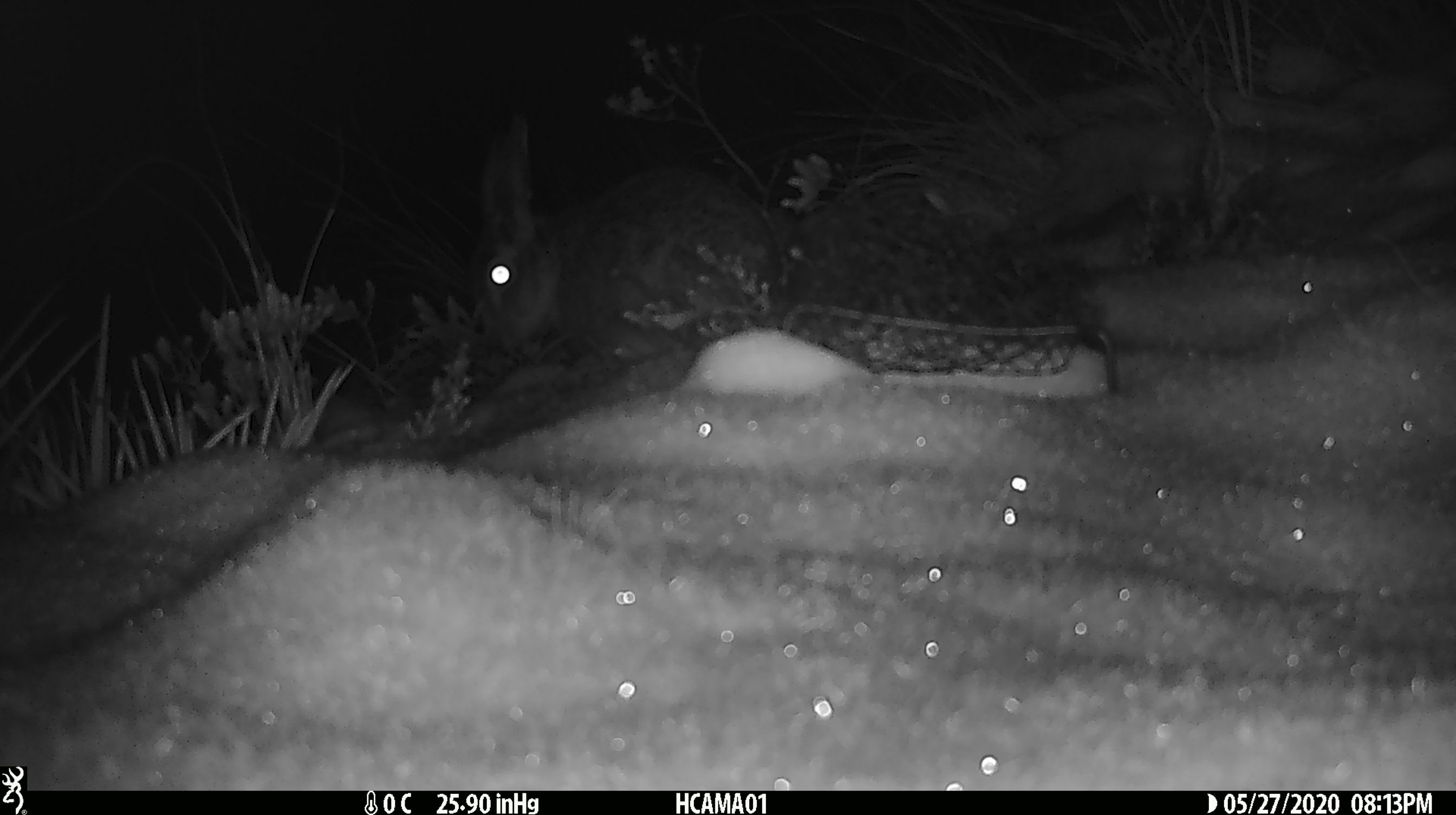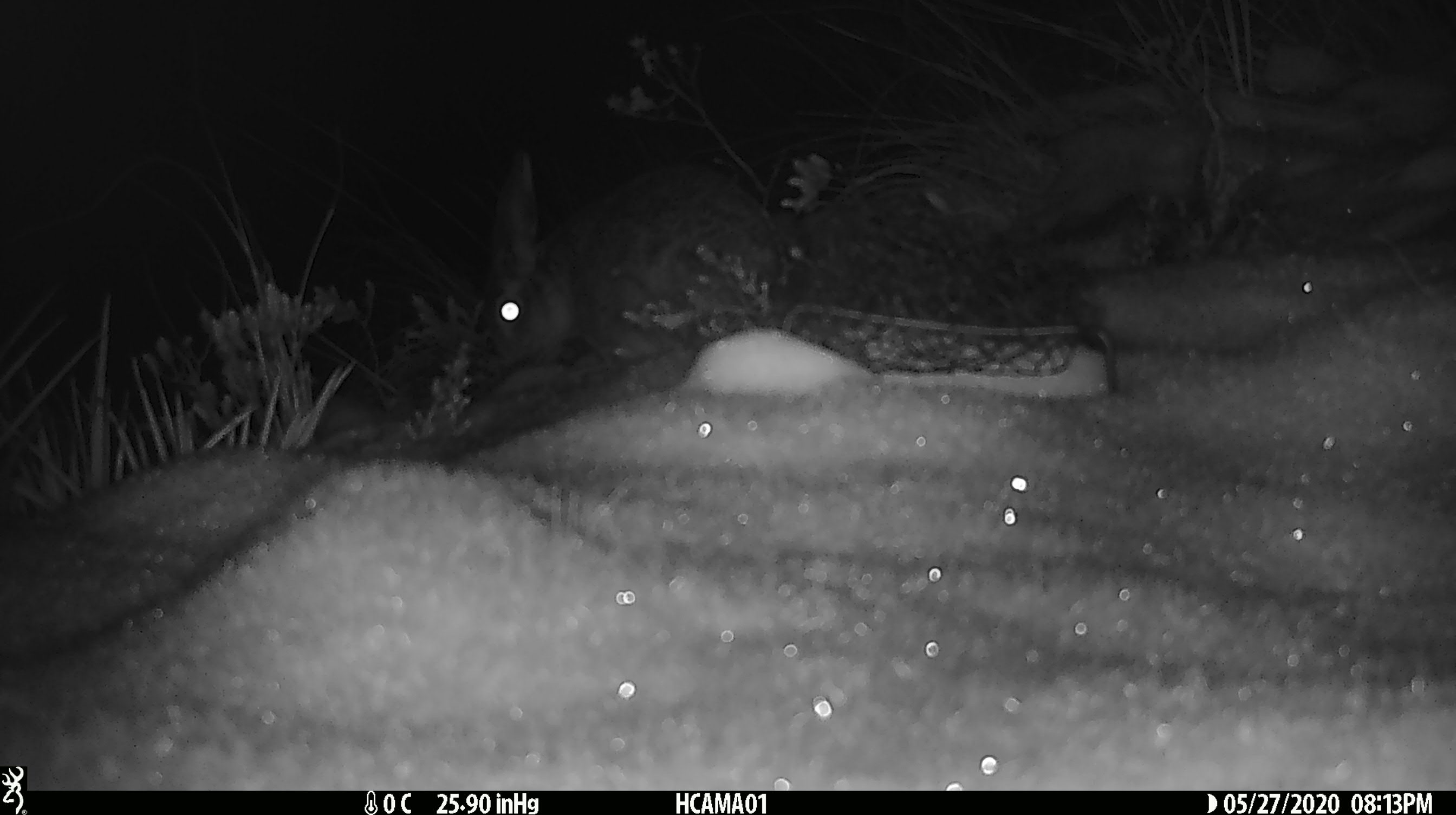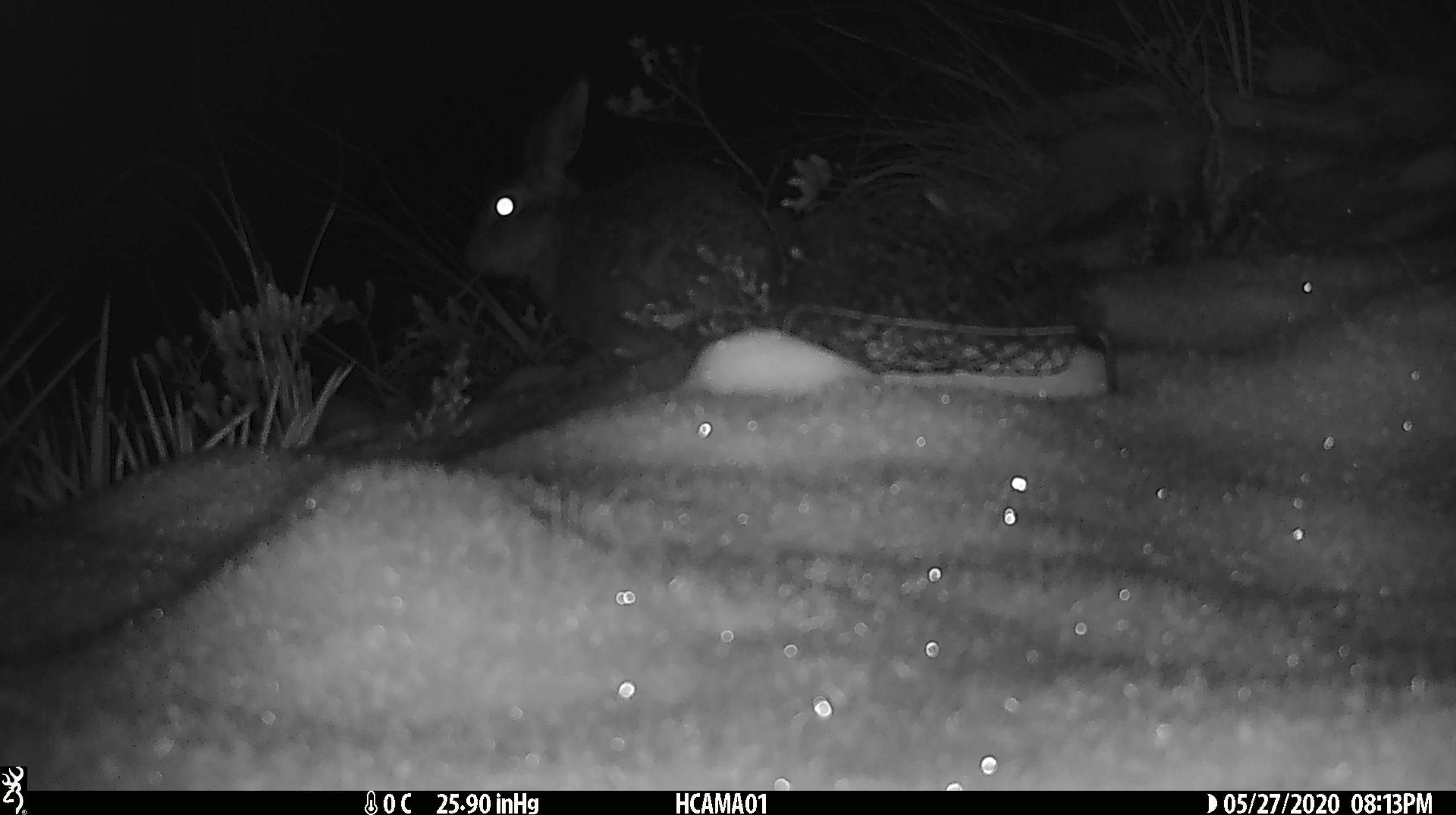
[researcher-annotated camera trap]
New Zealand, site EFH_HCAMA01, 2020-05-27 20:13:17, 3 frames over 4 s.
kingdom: Animalia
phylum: Chordata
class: Mammalia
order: Lagomorpha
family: Leporidae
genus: Lepus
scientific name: Lepus europaeus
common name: brown hare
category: hare